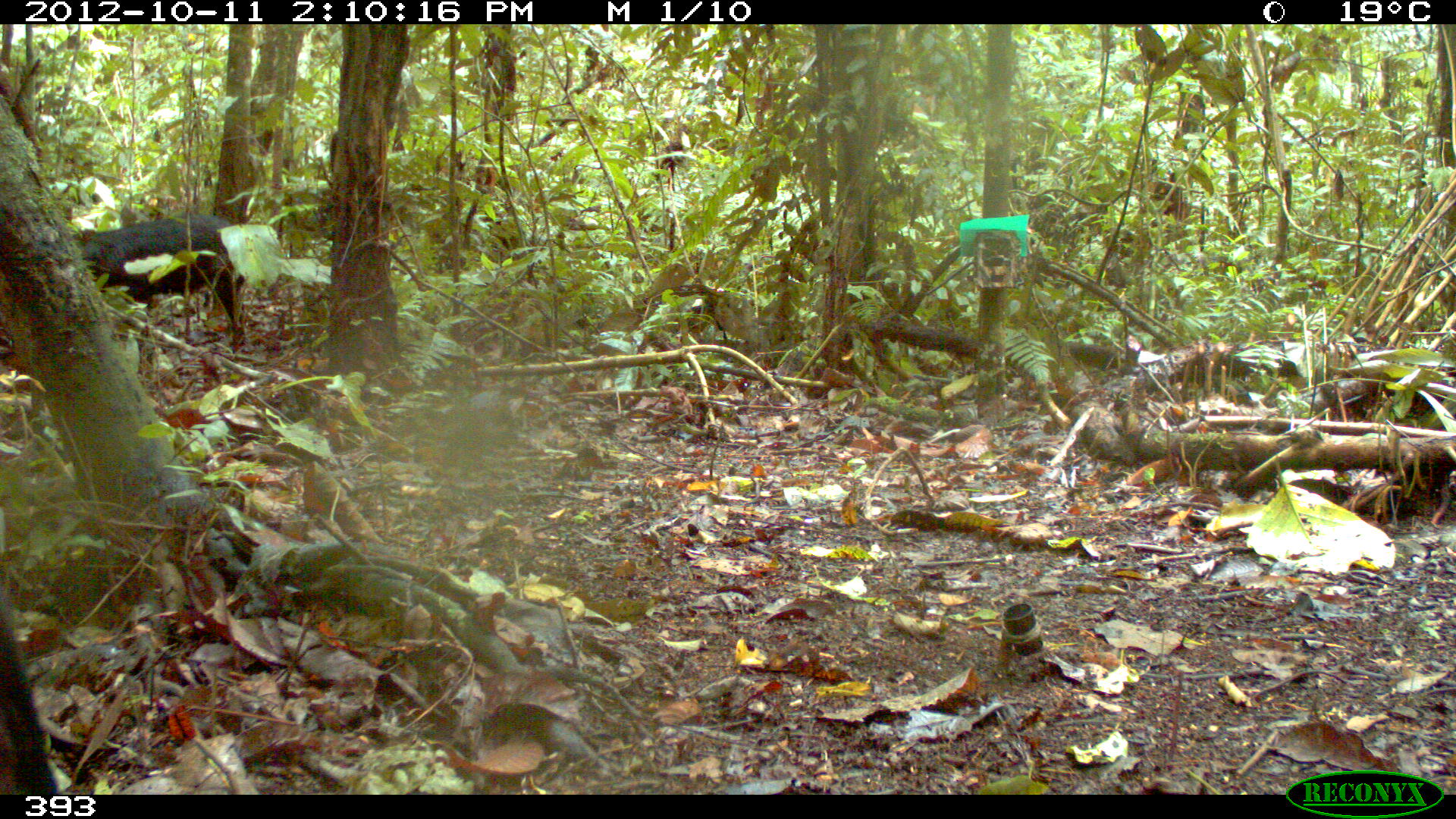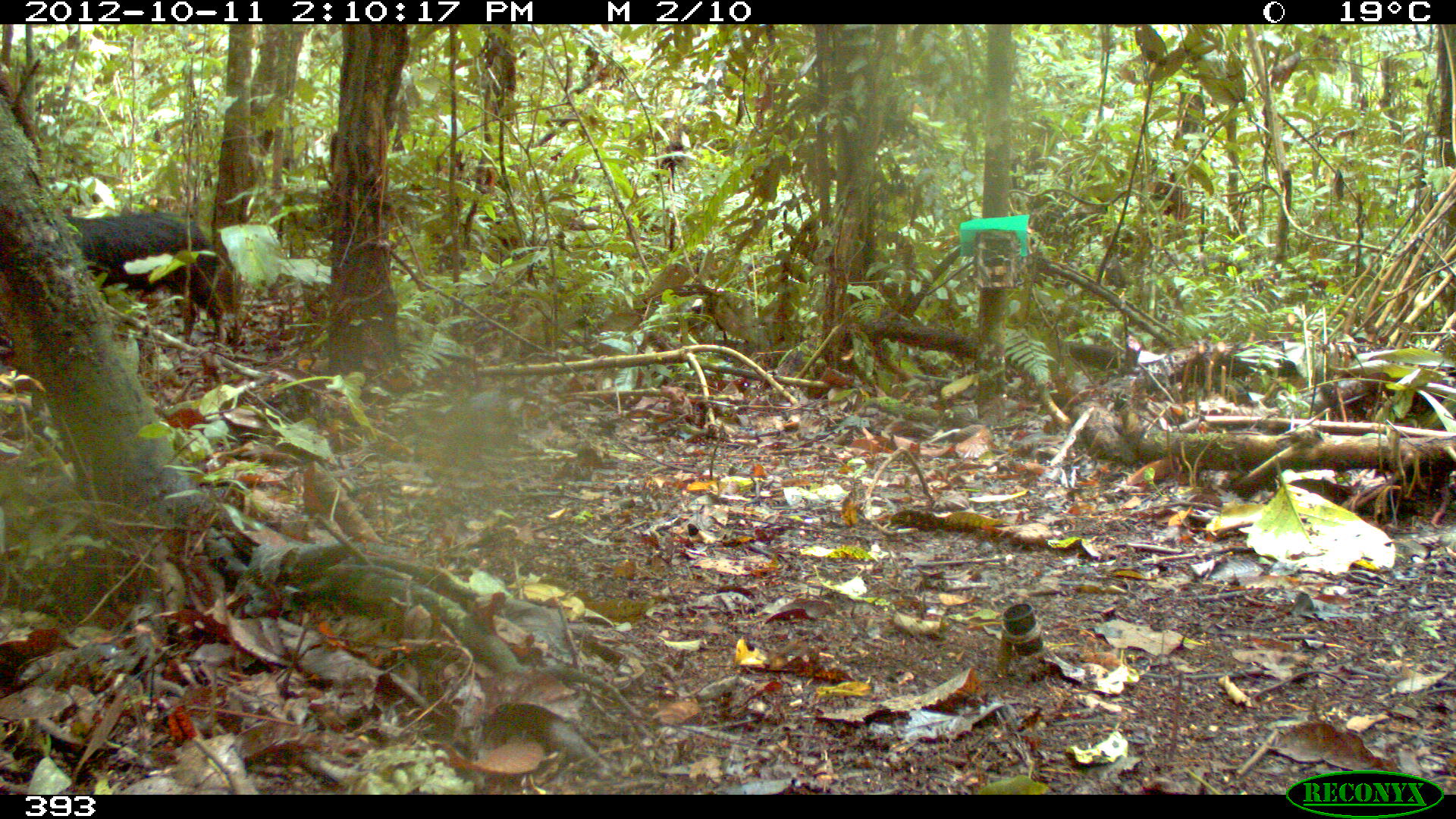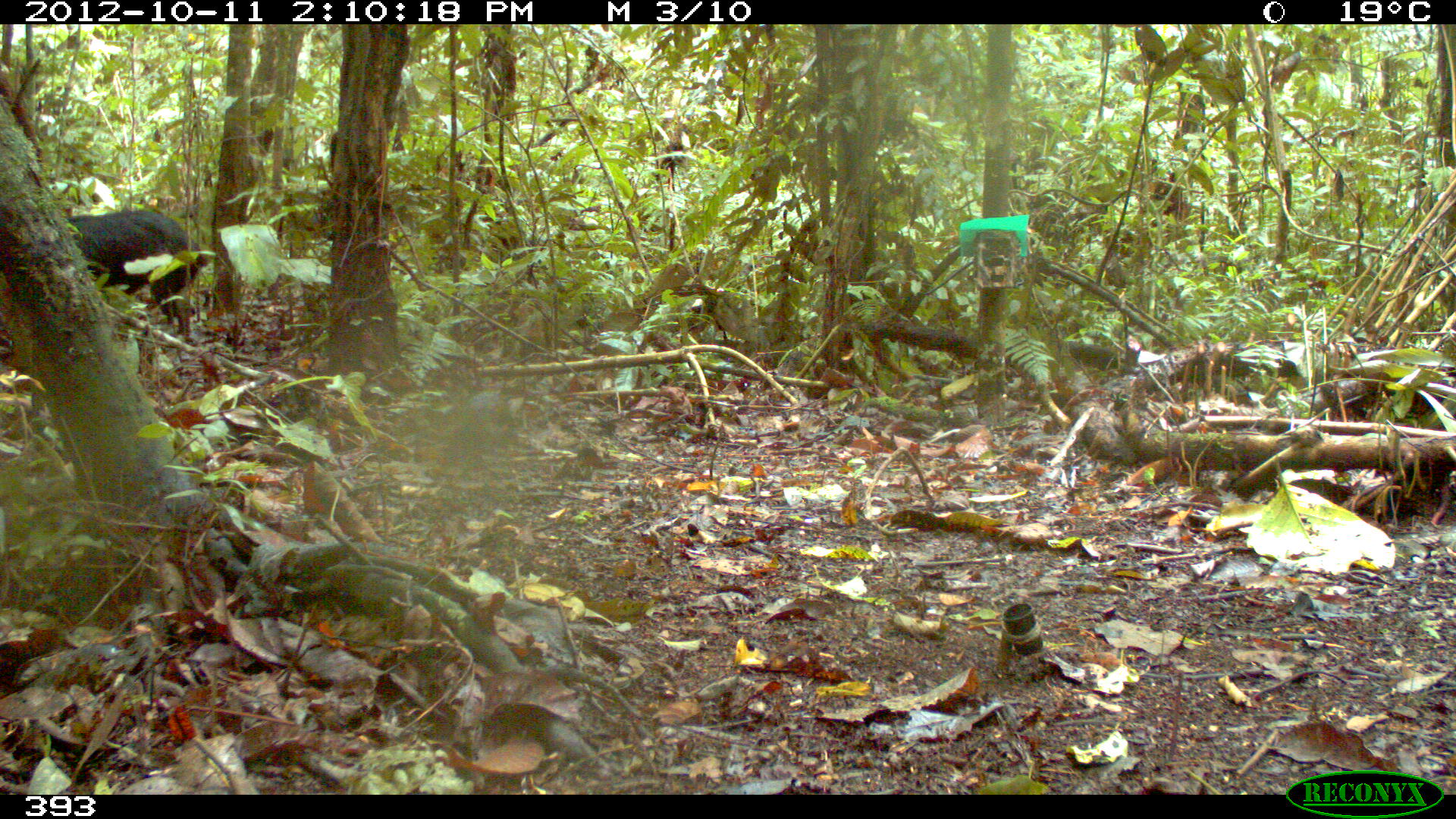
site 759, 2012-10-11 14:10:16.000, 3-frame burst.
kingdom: Animalia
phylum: Chordata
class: Mammalia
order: Artiodactyla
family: Tayassuidae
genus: Tayassu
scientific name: Tayassu pecari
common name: white-lipped peccary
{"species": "Tayassu pecari (white-lipped peccary)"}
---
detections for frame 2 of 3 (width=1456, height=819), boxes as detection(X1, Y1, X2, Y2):
tayassu pecari: detection(62, 212, 233, 345)